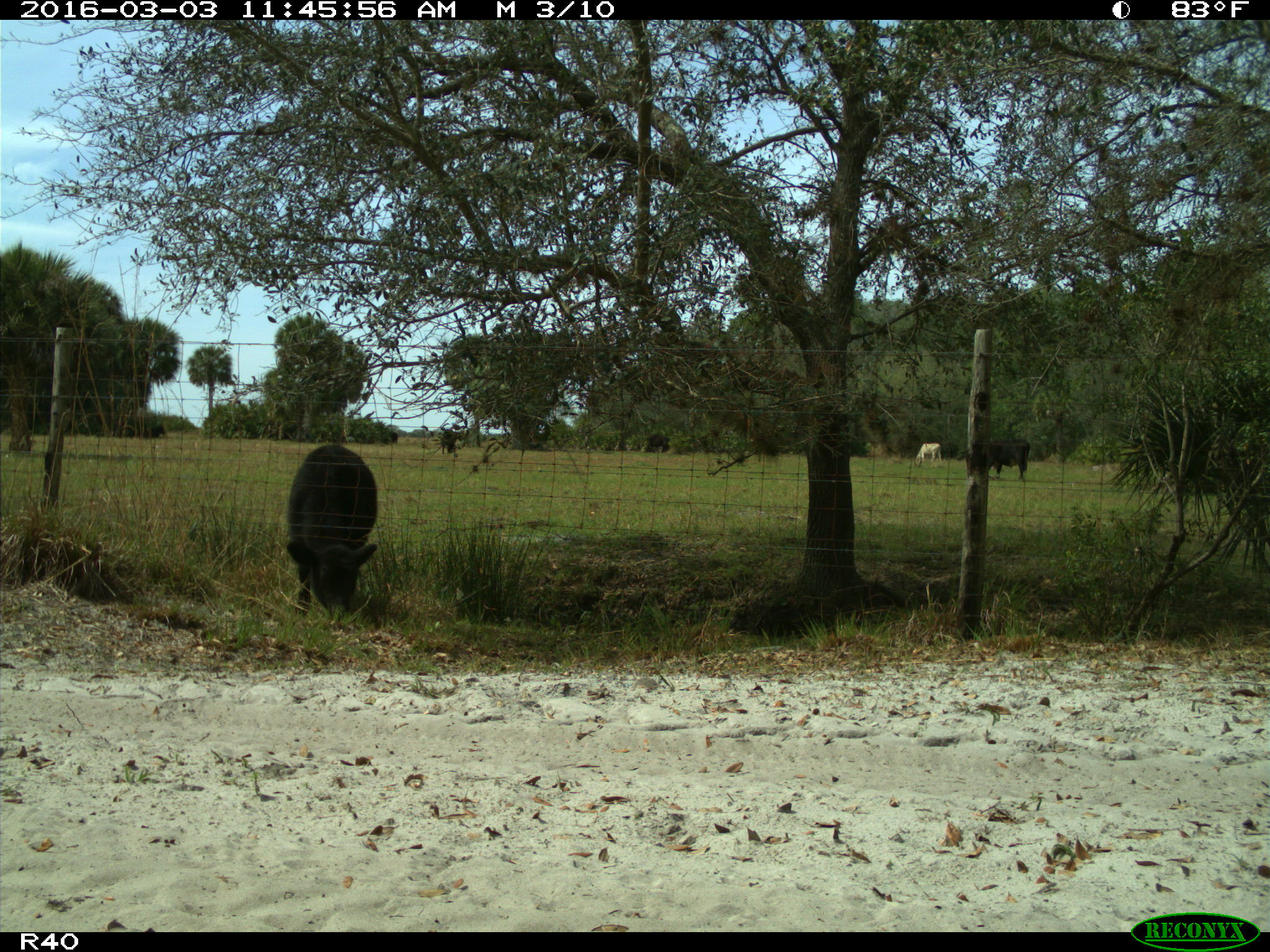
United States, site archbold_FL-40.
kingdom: Animalia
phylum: Chordata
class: Mammalia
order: Artiodactyla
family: Bovidae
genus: Bos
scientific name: Bos taurus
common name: domestic cow